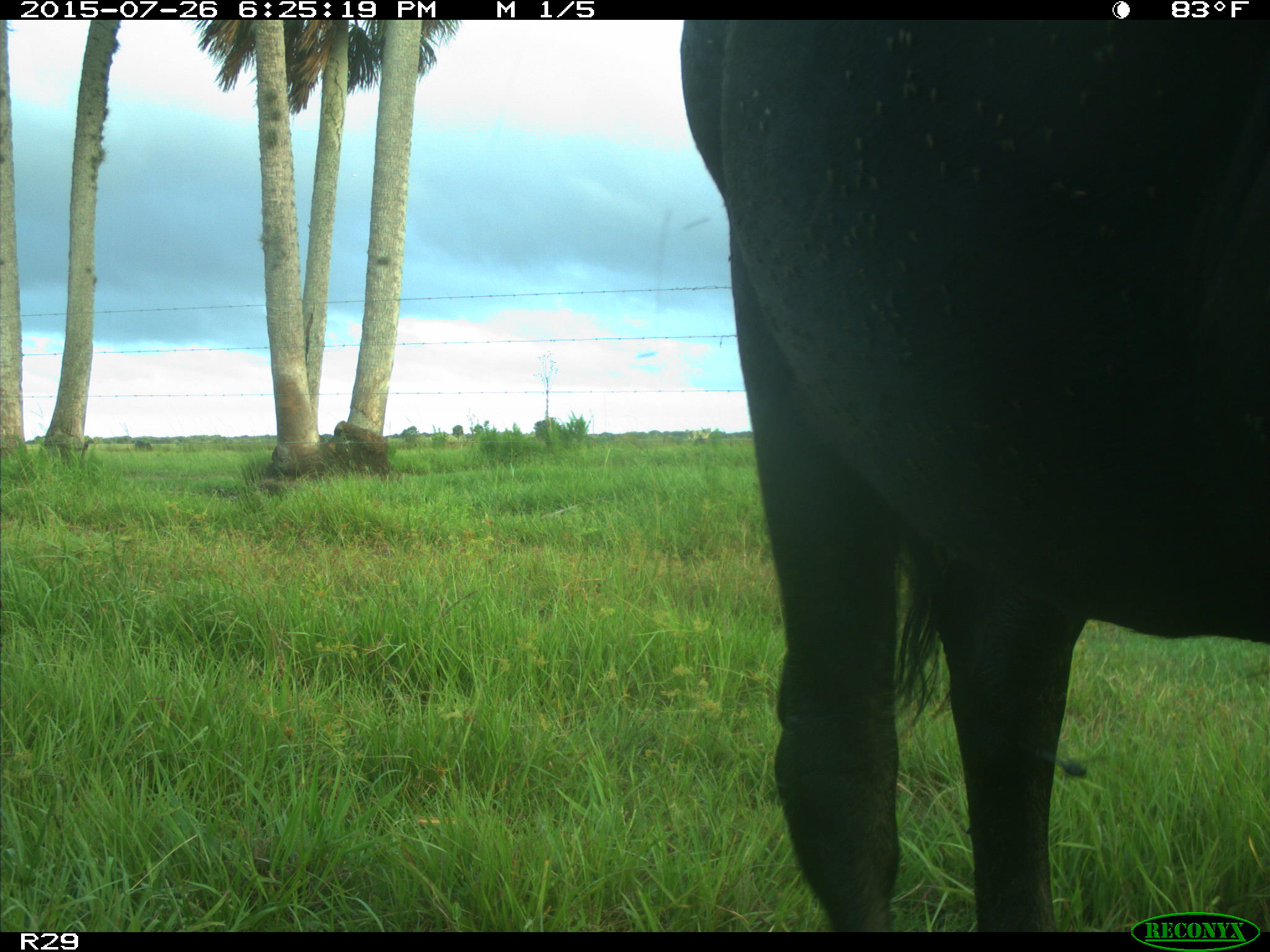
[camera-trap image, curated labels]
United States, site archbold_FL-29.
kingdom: Animalia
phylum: Chordata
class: Mammalia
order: Artiodactyla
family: Bovidae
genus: Bos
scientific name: Bos taurus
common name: domestic cow